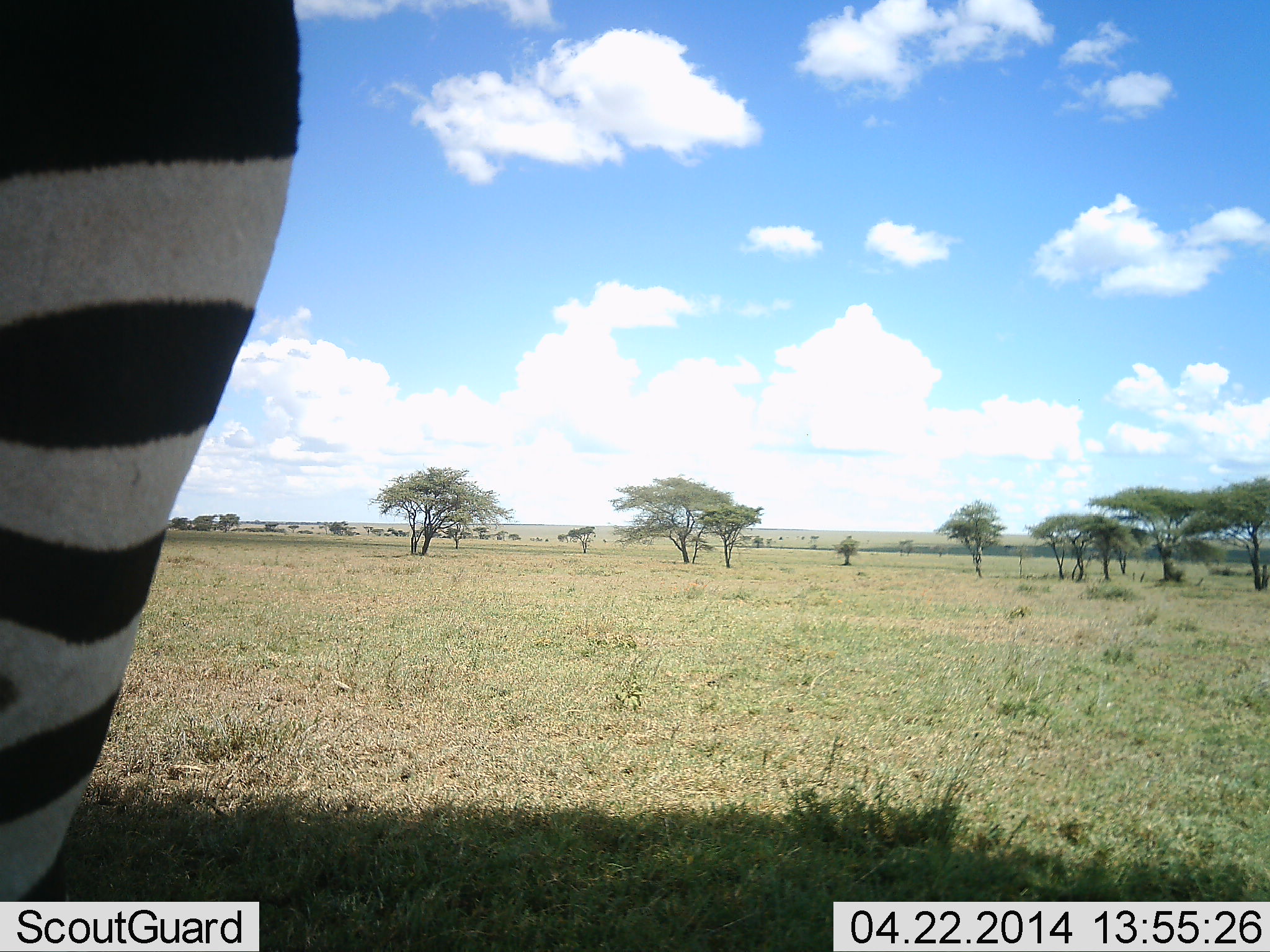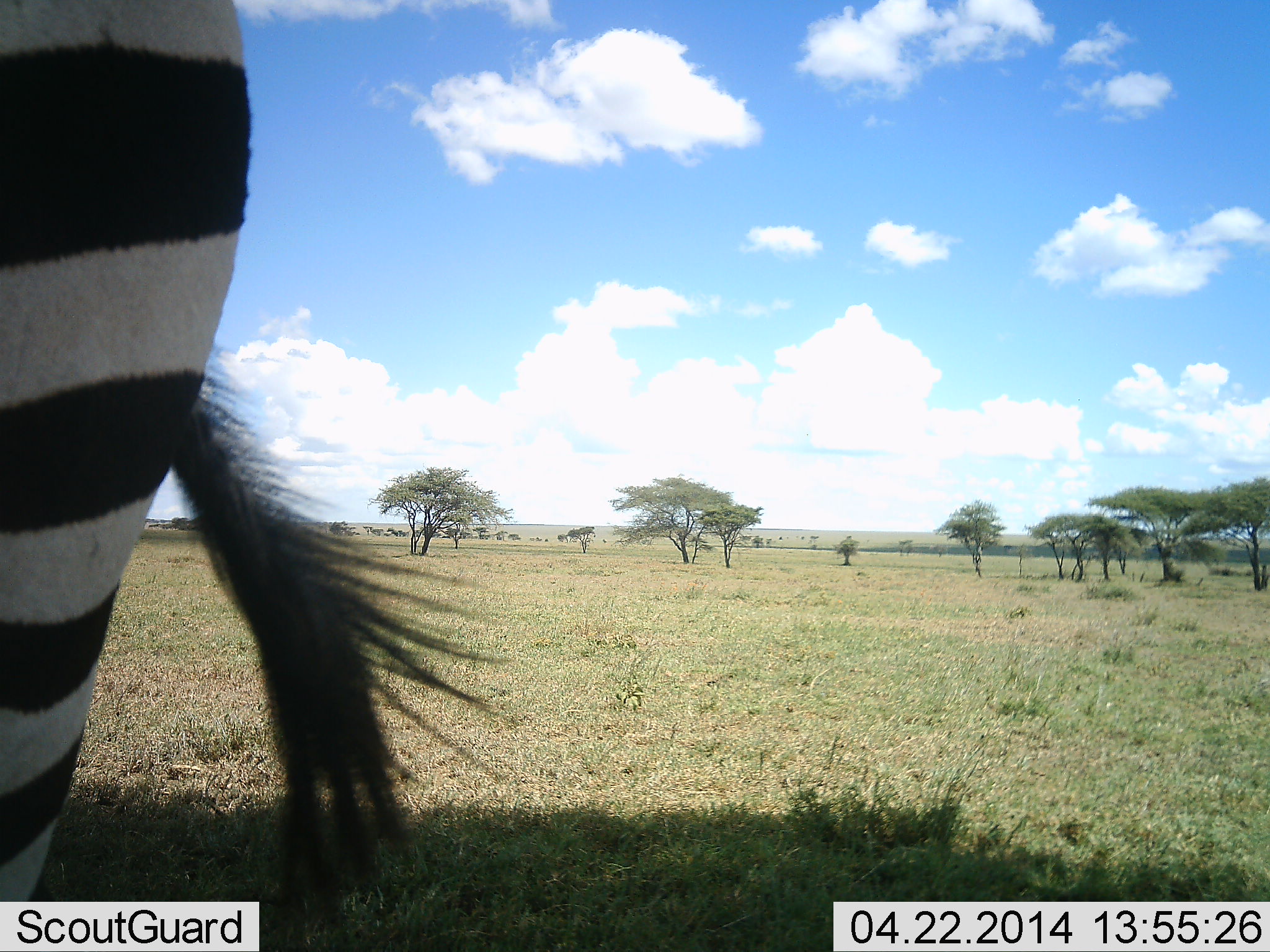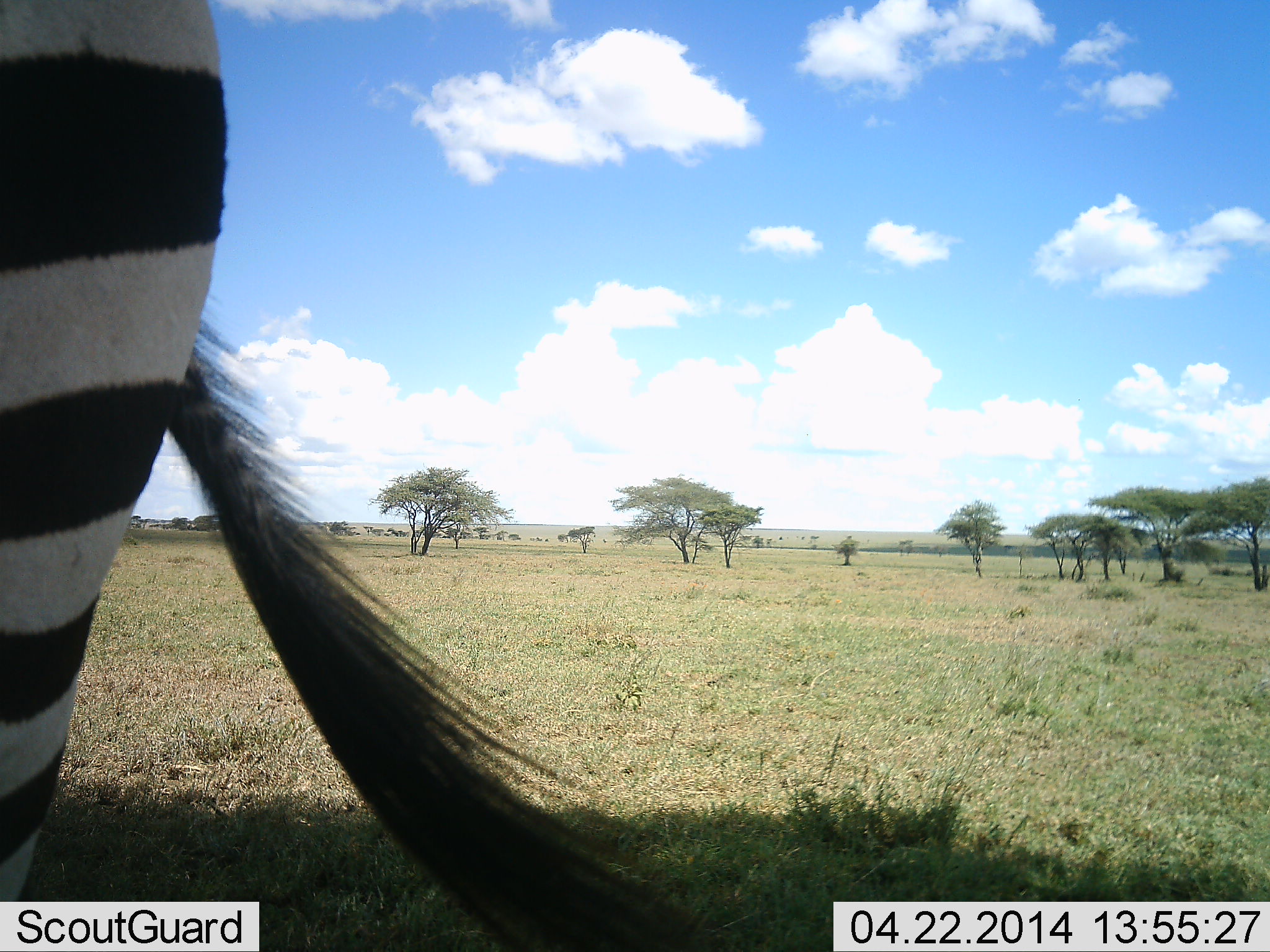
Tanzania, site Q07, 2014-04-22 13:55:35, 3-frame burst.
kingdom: Animalia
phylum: Chordata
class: Mammalia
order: Perissodactyla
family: Equidae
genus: Equus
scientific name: Equus quagga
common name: plains zebra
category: zebra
Zebra (plains zebra) (Equus quagga), count 1. Behavior (volunteer vote fractions): standing 100%, resting 0%, moving 0%, interacting 0%. Young present (vote fraction): 0%. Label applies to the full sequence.